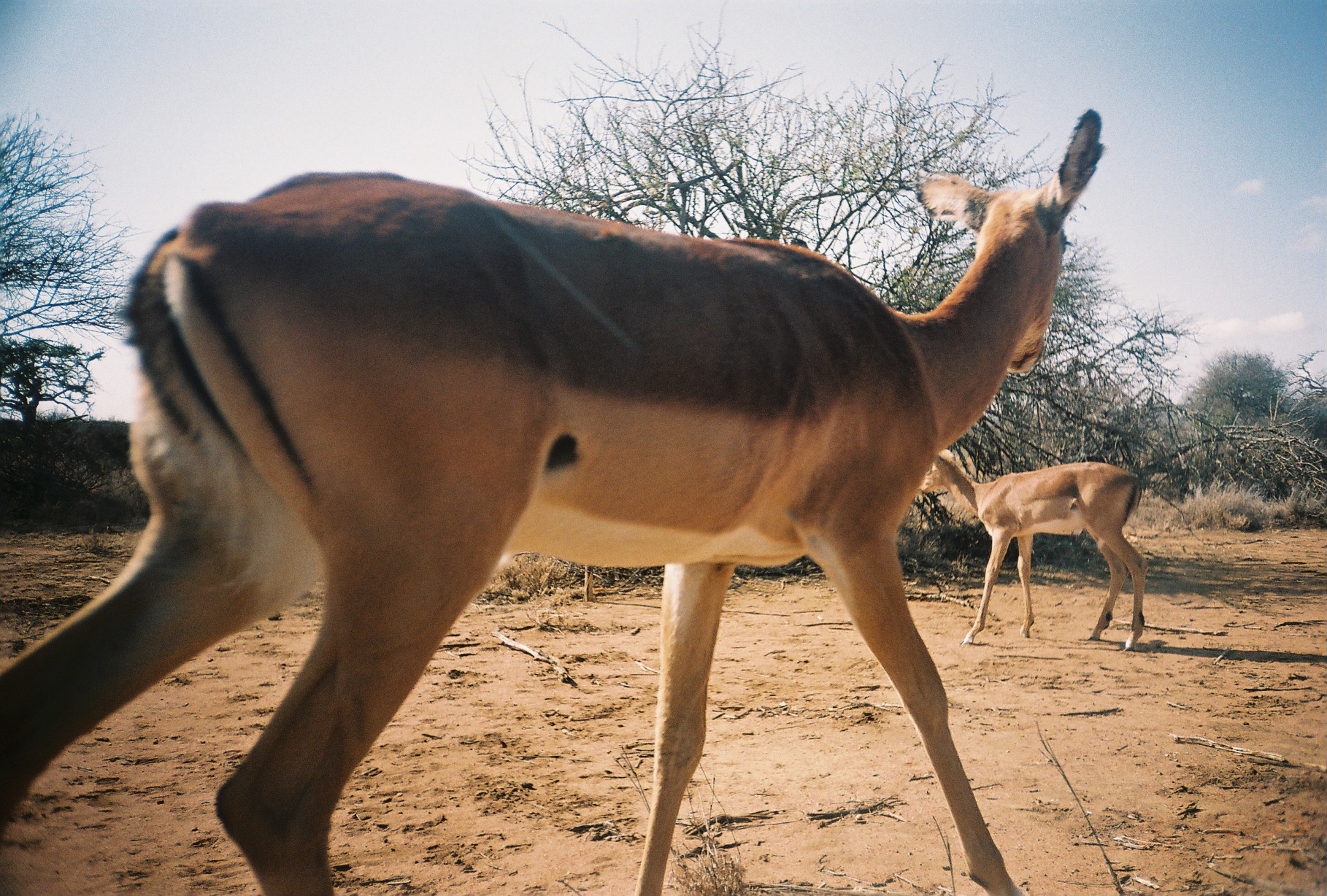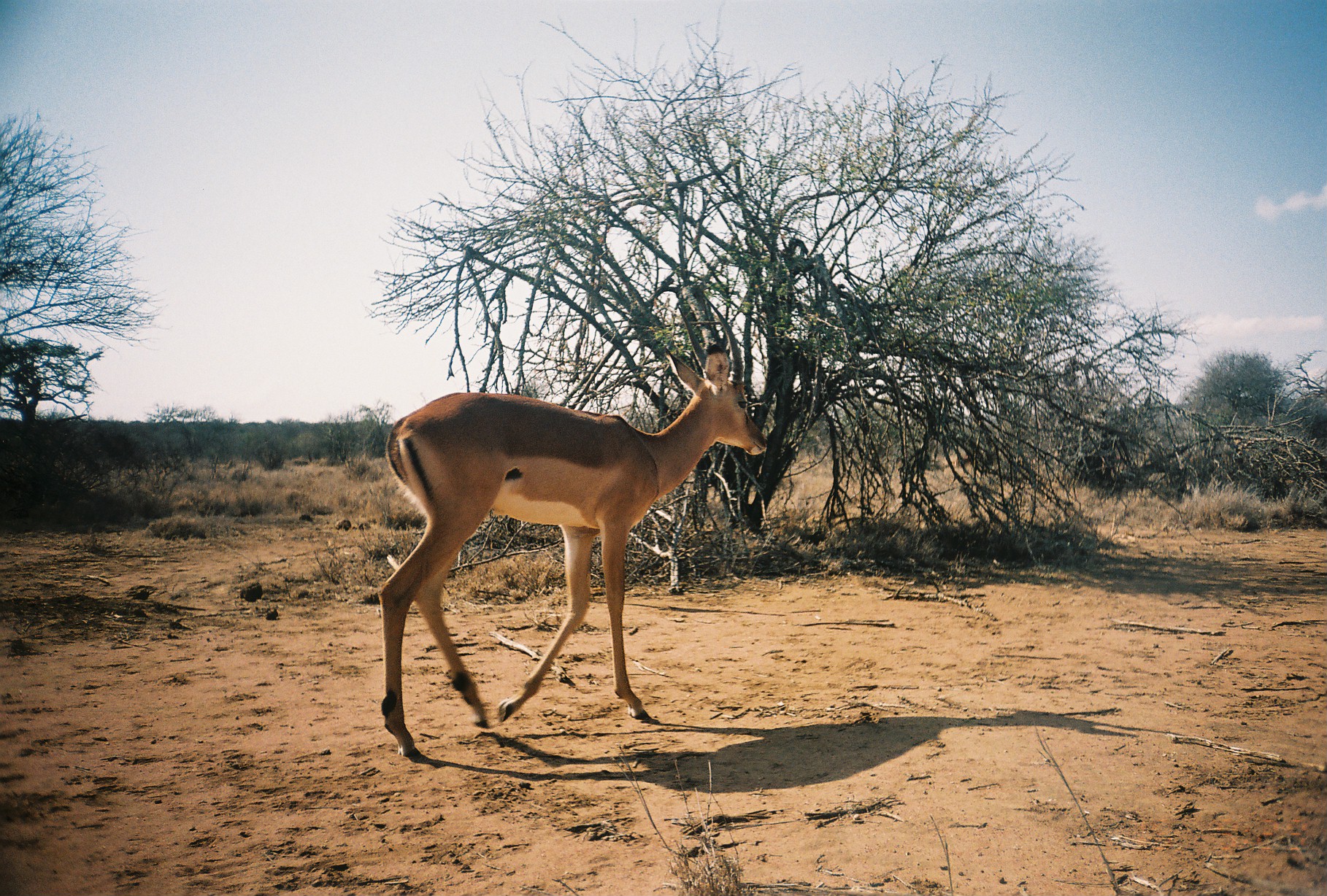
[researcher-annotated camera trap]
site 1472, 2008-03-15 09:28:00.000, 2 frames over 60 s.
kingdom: Animalia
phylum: Chordata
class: Mammalia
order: Artiodactyla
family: Bovidae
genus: Aepyceros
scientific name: Aepyceros melampus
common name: impala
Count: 2.